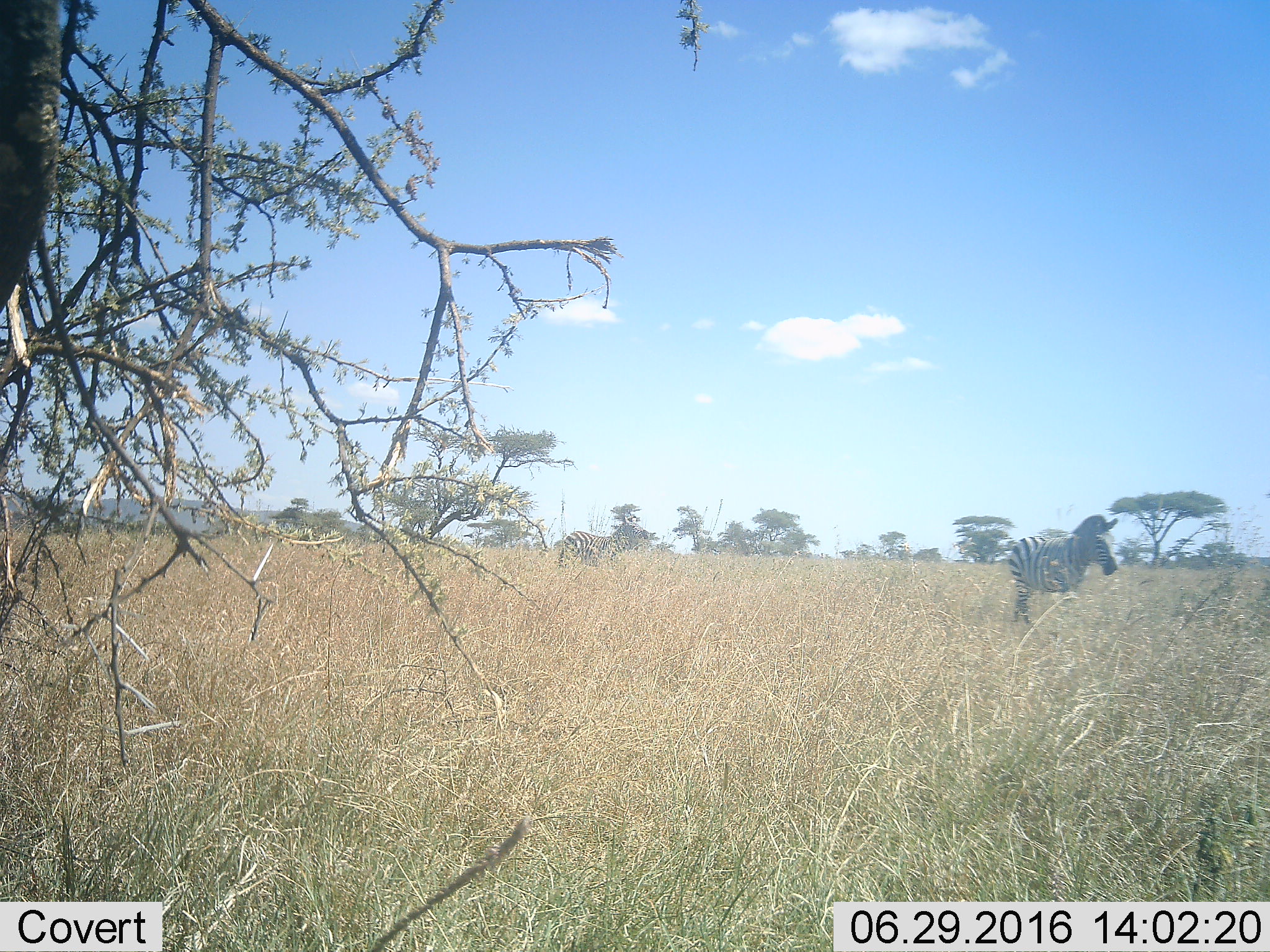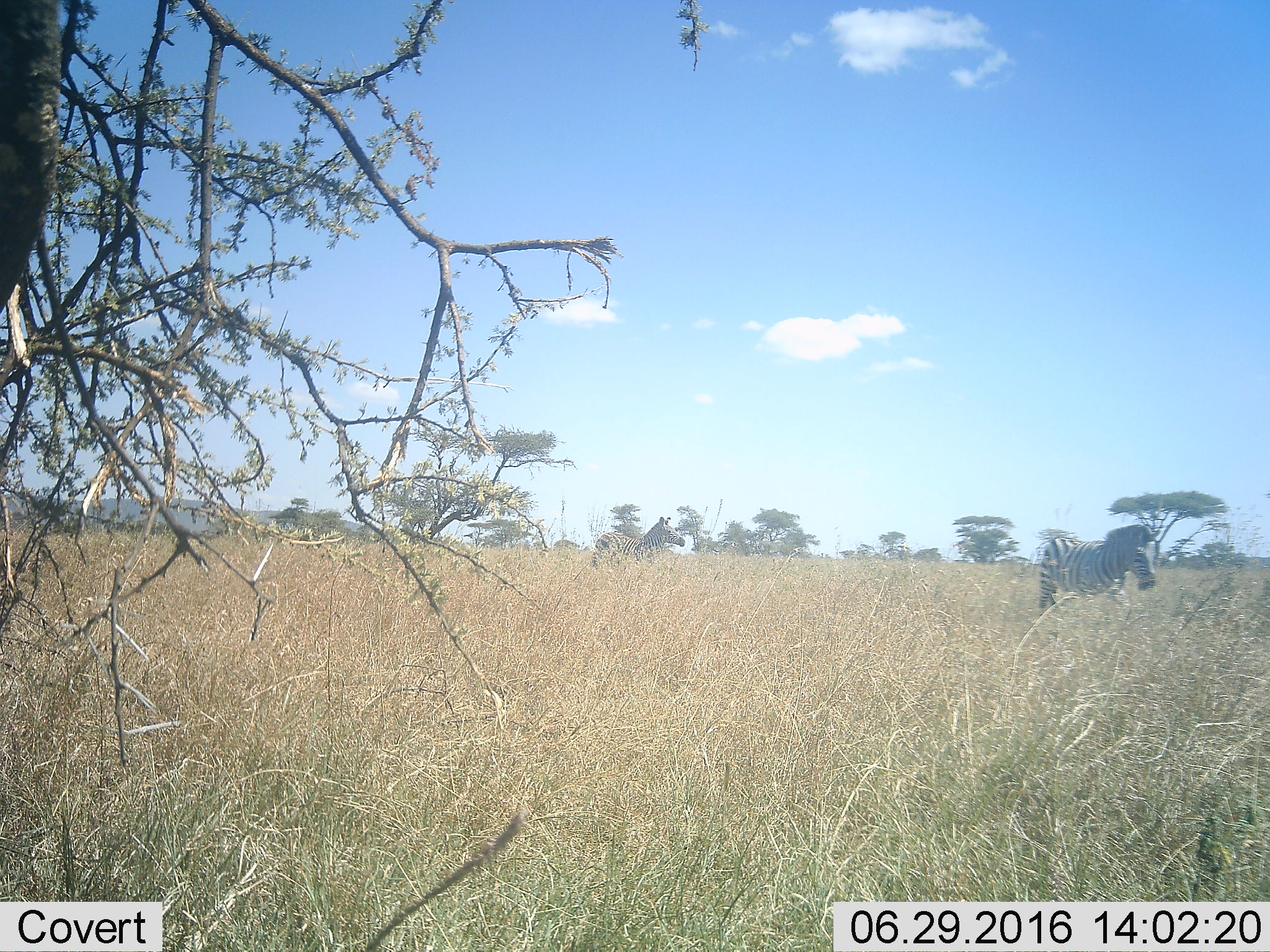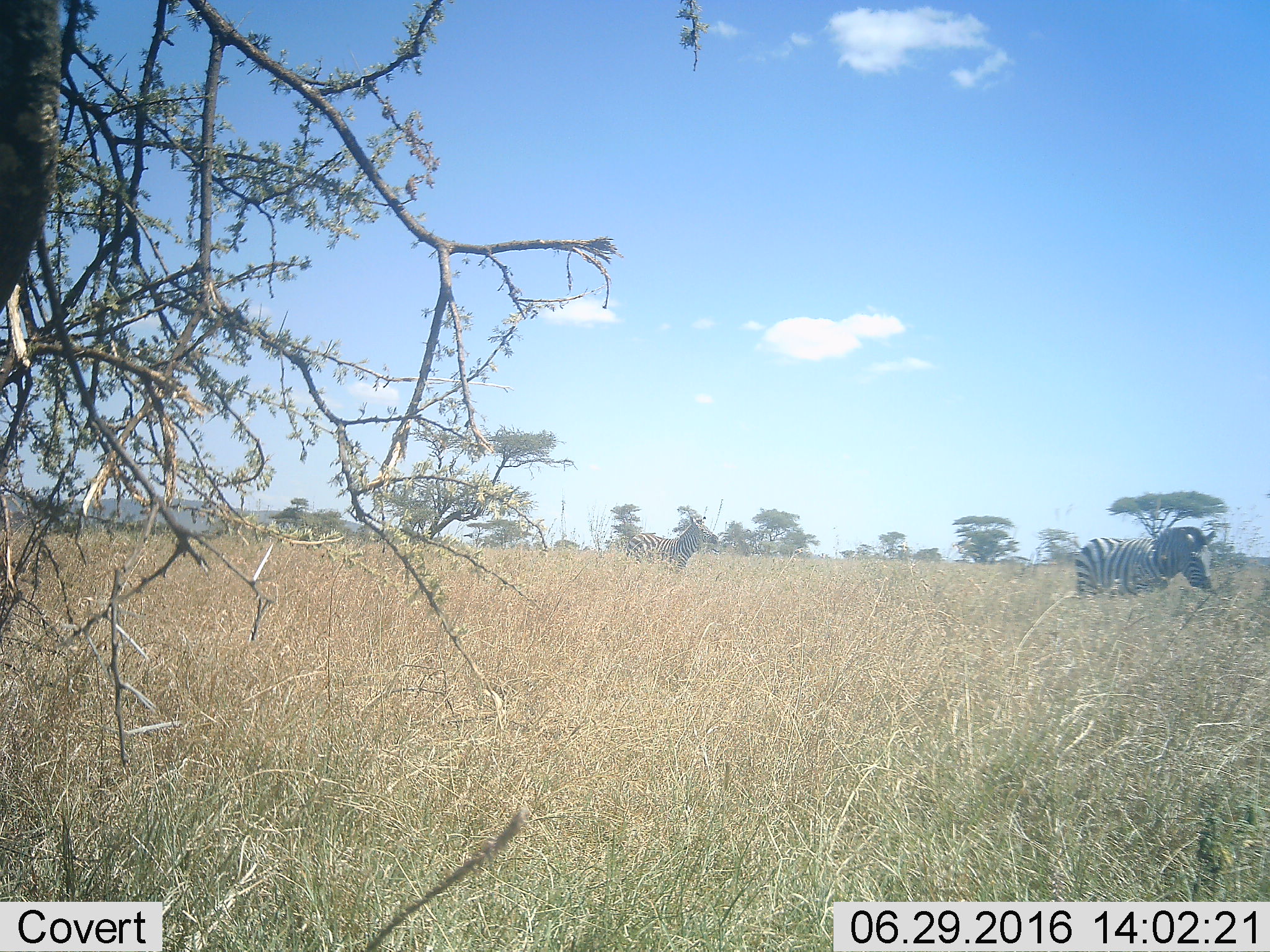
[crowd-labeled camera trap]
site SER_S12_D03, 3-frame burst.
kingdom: Animalia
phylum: Chordata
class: Mammalia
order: Perissodactyla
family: Equidae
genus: Equus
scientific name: Equus quagga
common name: plains zebra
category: zebraplains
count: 2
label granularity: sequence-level